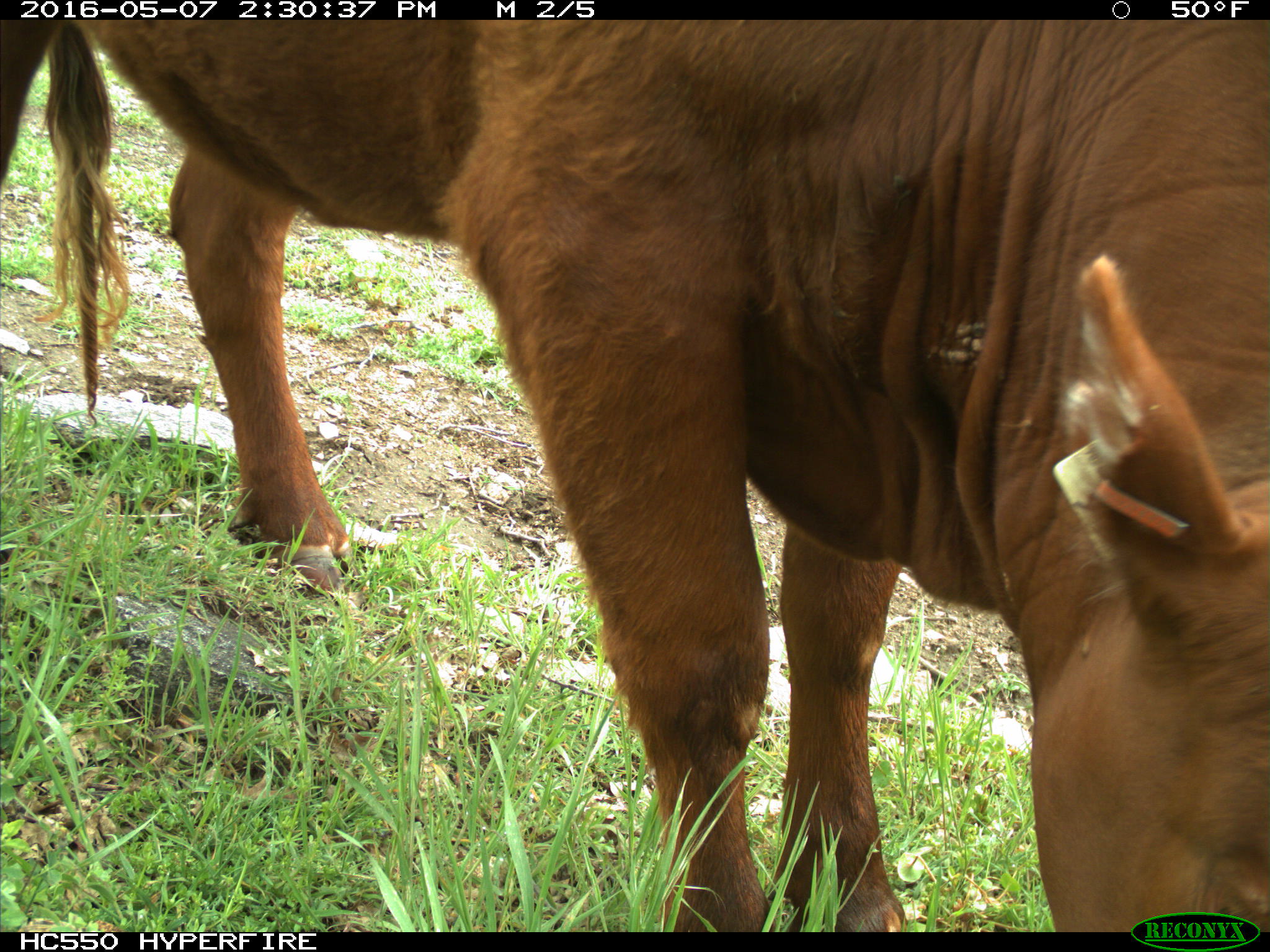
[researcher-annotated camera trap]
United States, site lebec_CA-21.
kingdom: Animalia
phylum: Chordata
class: Mammalia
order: Artiodactyla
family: Bovidae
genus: Bos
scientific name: Bos taurus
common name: domestic cow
Bos taurus (domestic cow).